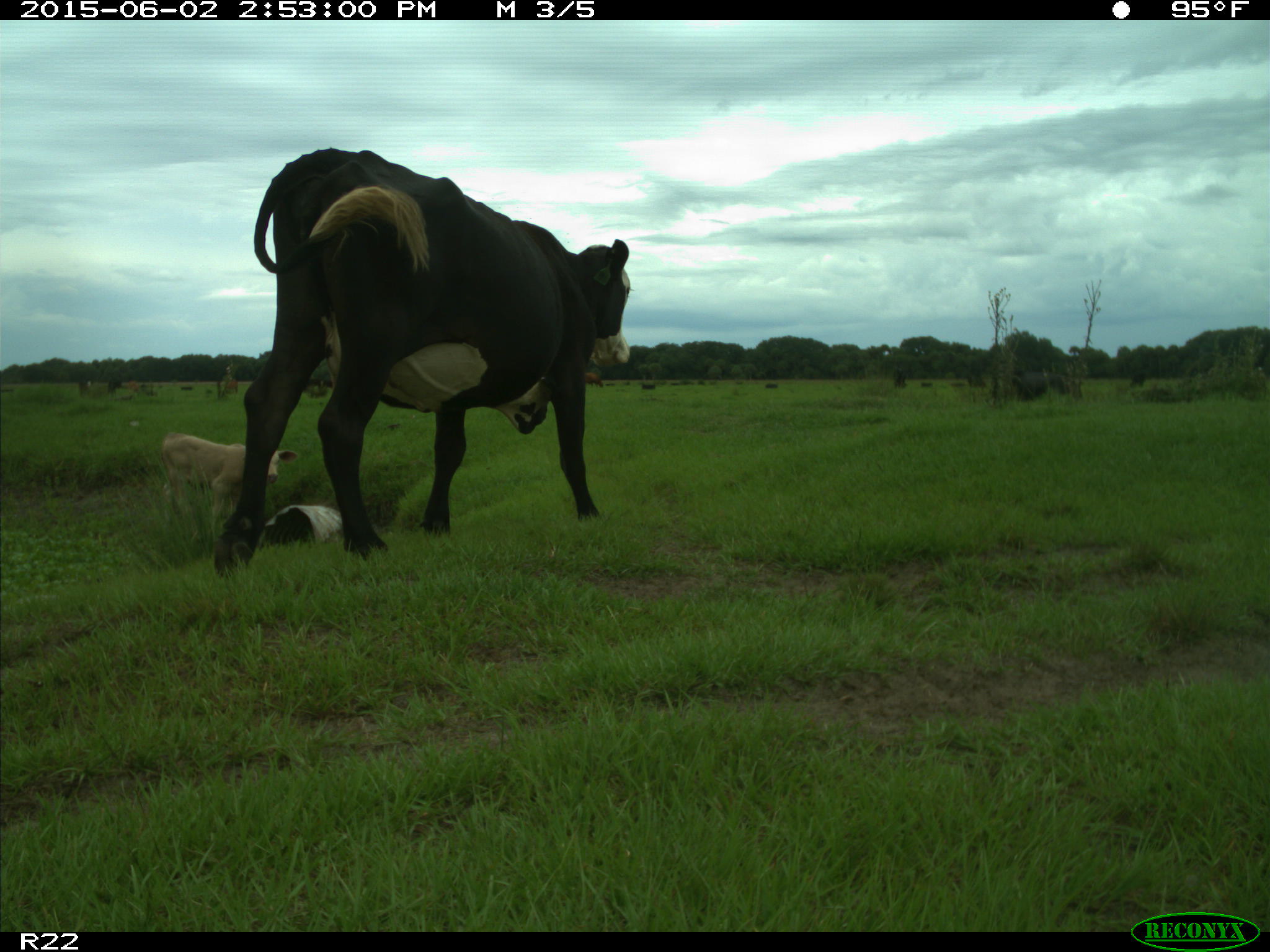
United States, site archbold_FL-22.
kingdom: Animalia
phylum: Chordata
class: Mammalia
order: Artiodactyla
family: Bovidae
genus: Bos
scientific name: Bos taurus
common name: domestic cow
Bos taurus (domestic cow).